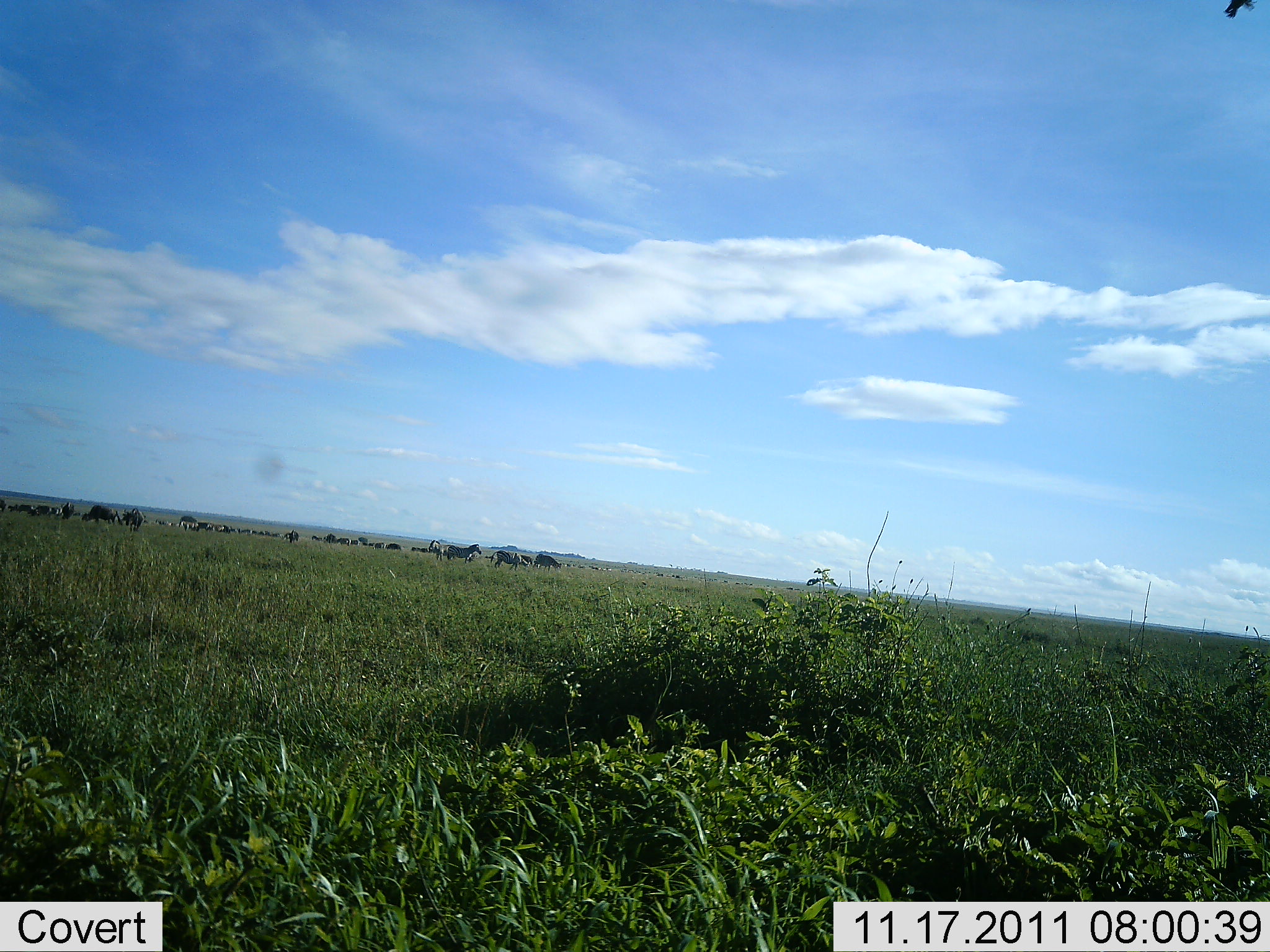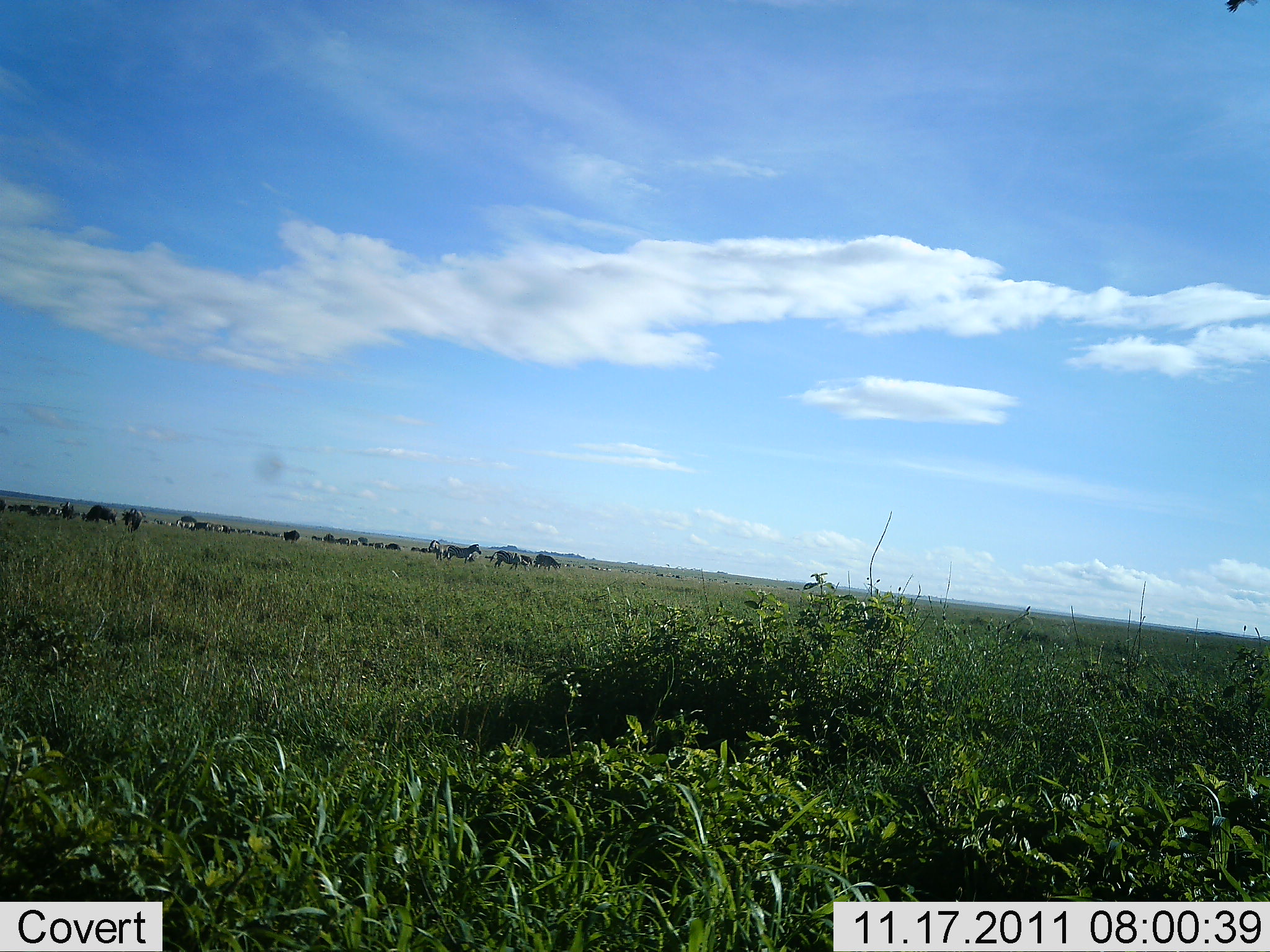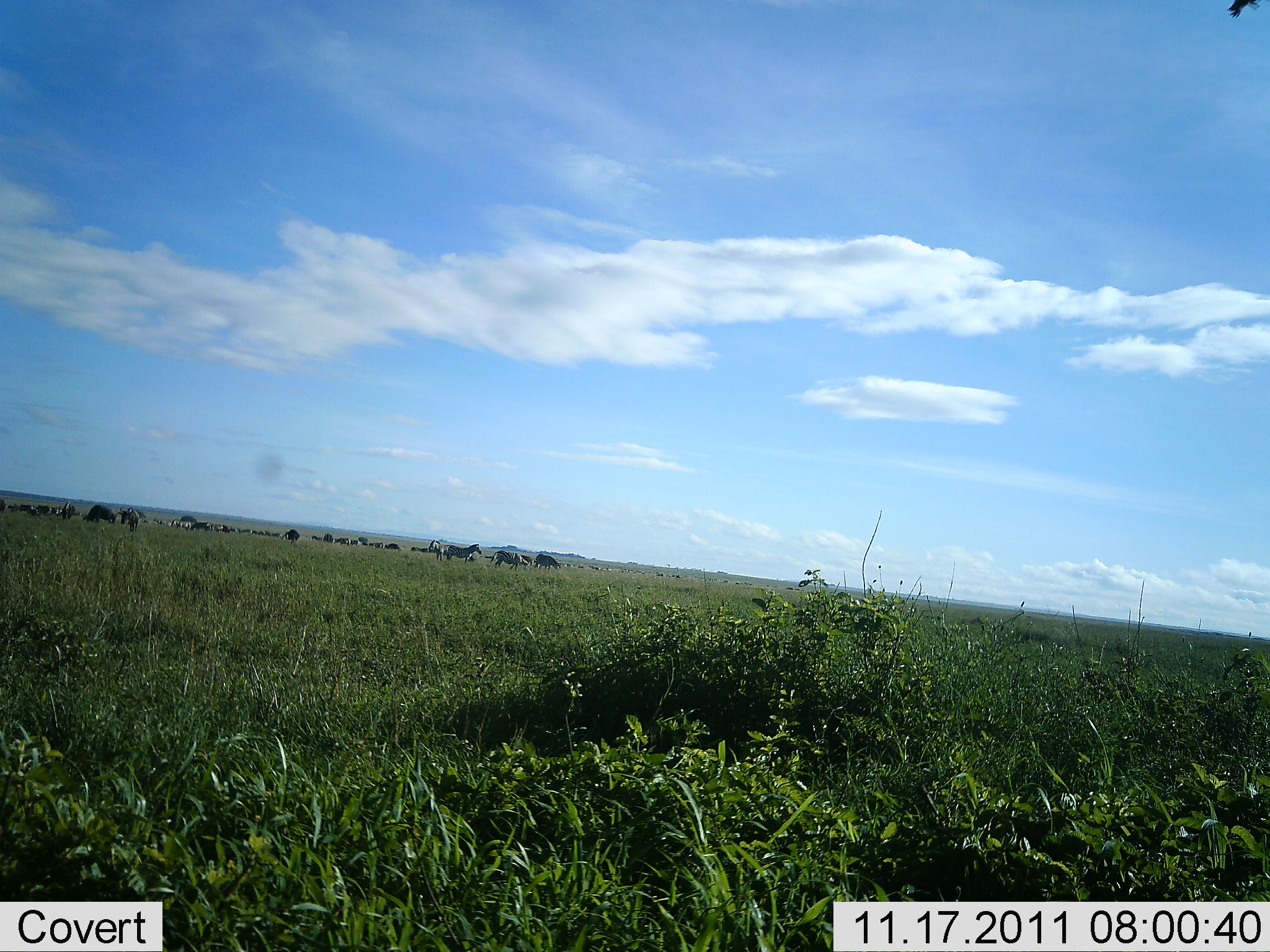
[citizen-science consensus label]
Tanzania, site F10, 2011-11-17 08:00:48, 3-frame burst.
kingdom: Animalia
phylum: Chordata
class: Mammalia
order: Perissodactyla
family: Equidae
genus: Equus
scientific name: Equus quagga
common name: plains zebra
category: zebra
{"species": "zebra (plains zebra) (Equus quagga)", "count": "4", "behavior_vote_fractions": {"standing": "67%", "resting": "11%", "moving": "22%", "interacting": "0%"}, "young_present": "0%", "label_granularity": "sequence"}